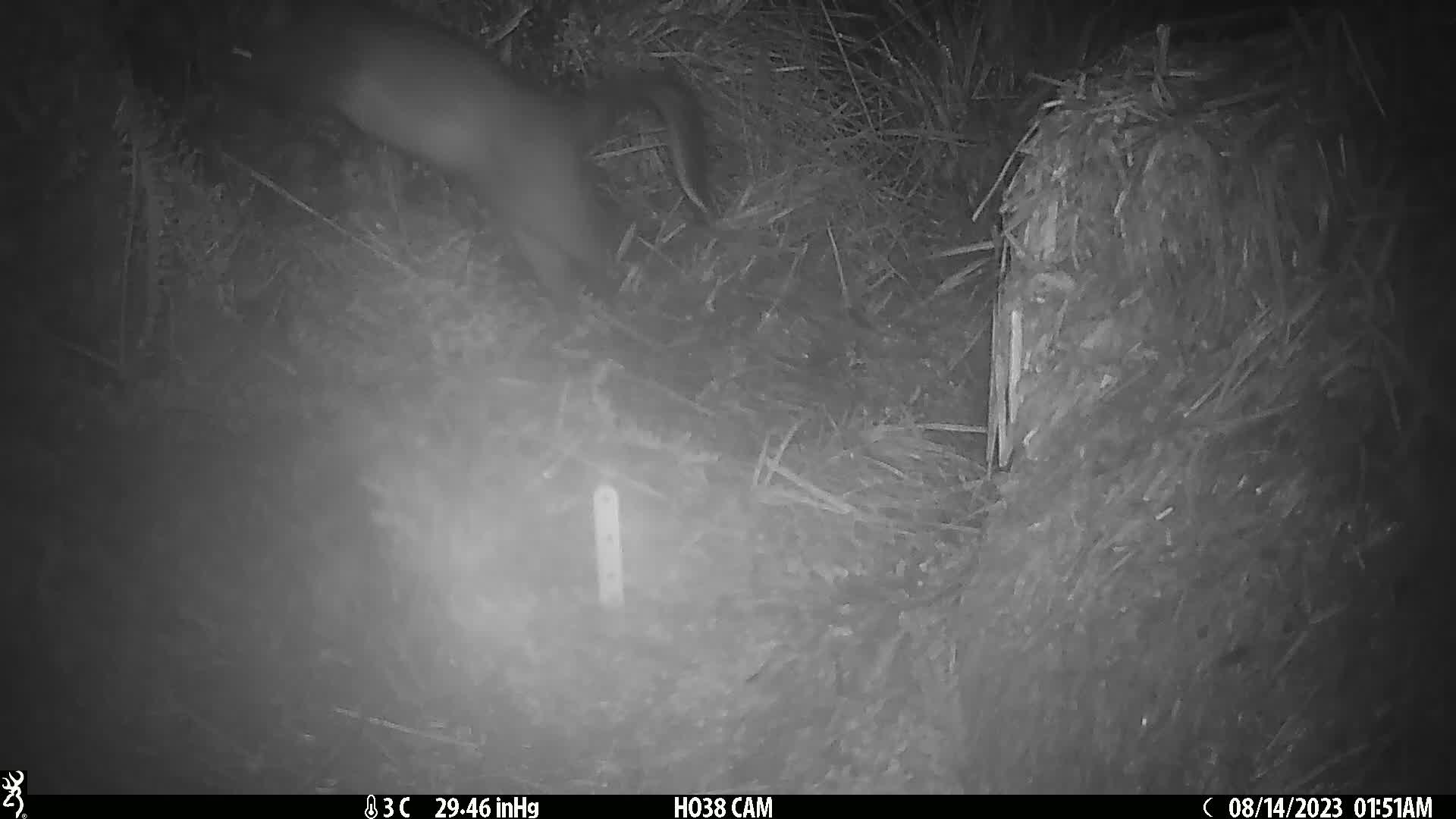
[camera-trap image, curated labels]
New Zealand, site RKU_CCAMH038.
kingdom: Animalia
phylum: Chordata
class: Mammalia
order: Diprotodontia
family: Phalangeridae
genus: Trichosurus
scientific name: Trichosurus vulpecula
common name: common brushtail possum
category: possum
Possum (common brushtail possum) (Trichosurus vulpecula).